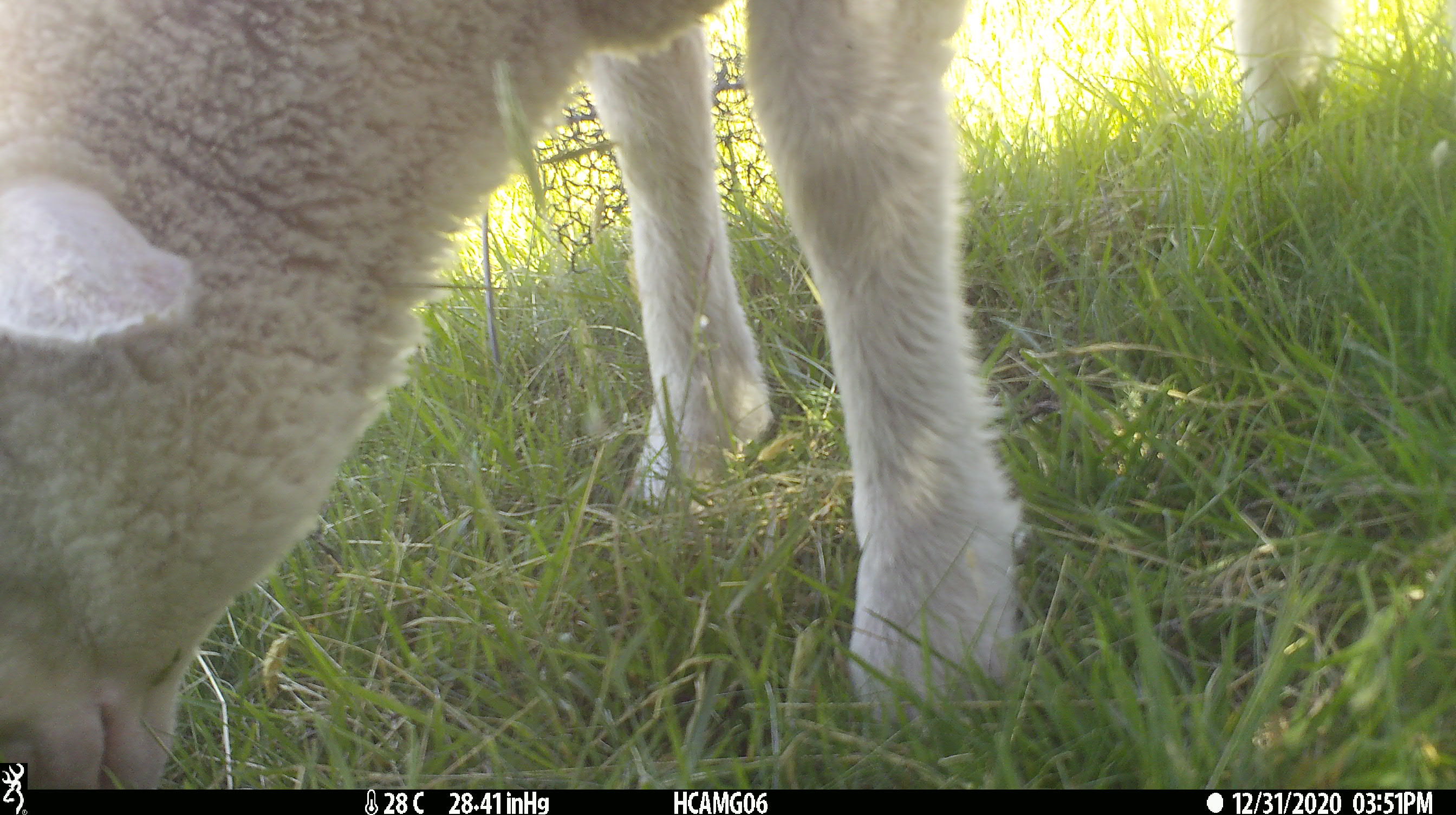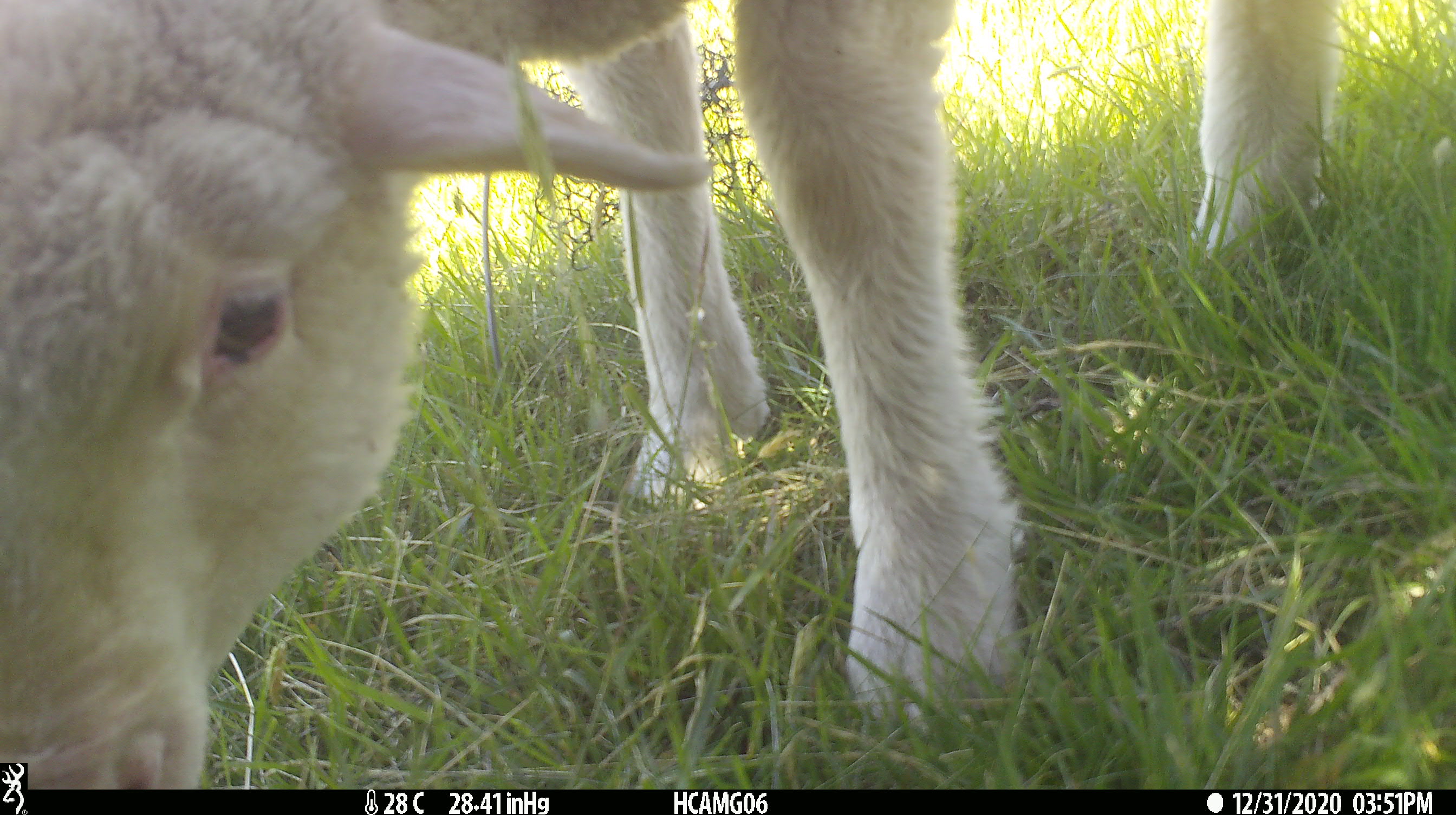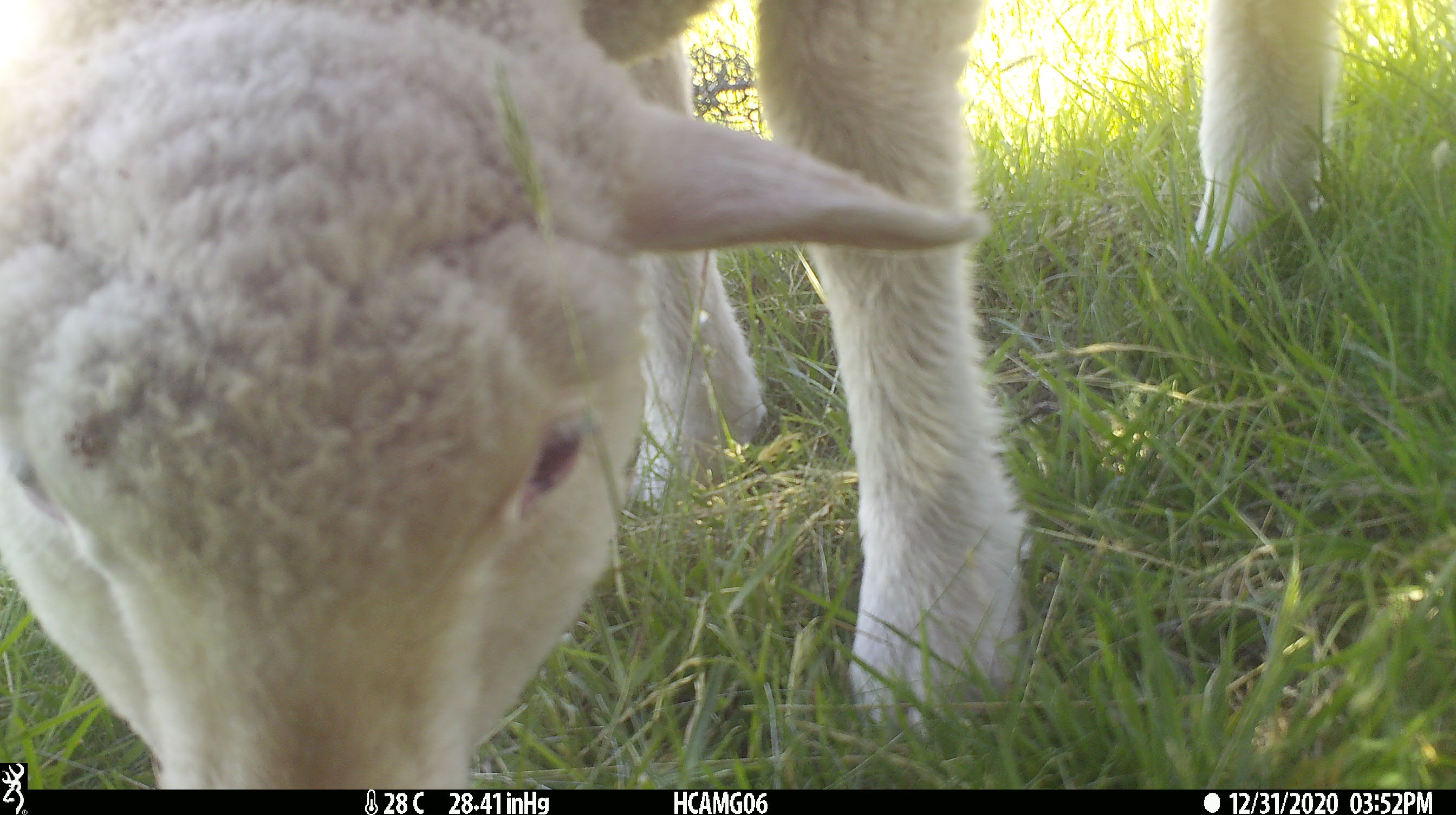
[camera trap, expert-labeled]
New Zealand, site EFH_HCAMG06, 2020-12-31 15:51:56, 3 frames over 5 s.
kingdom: Animalia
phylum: Chordata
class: Mammalia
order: Artiodactyla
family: Bovidae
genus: Ovis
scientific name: Ovis aries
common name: domestic sheep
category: sheep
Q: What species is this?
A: Sheep (domestic sheep) (Ovis aries).